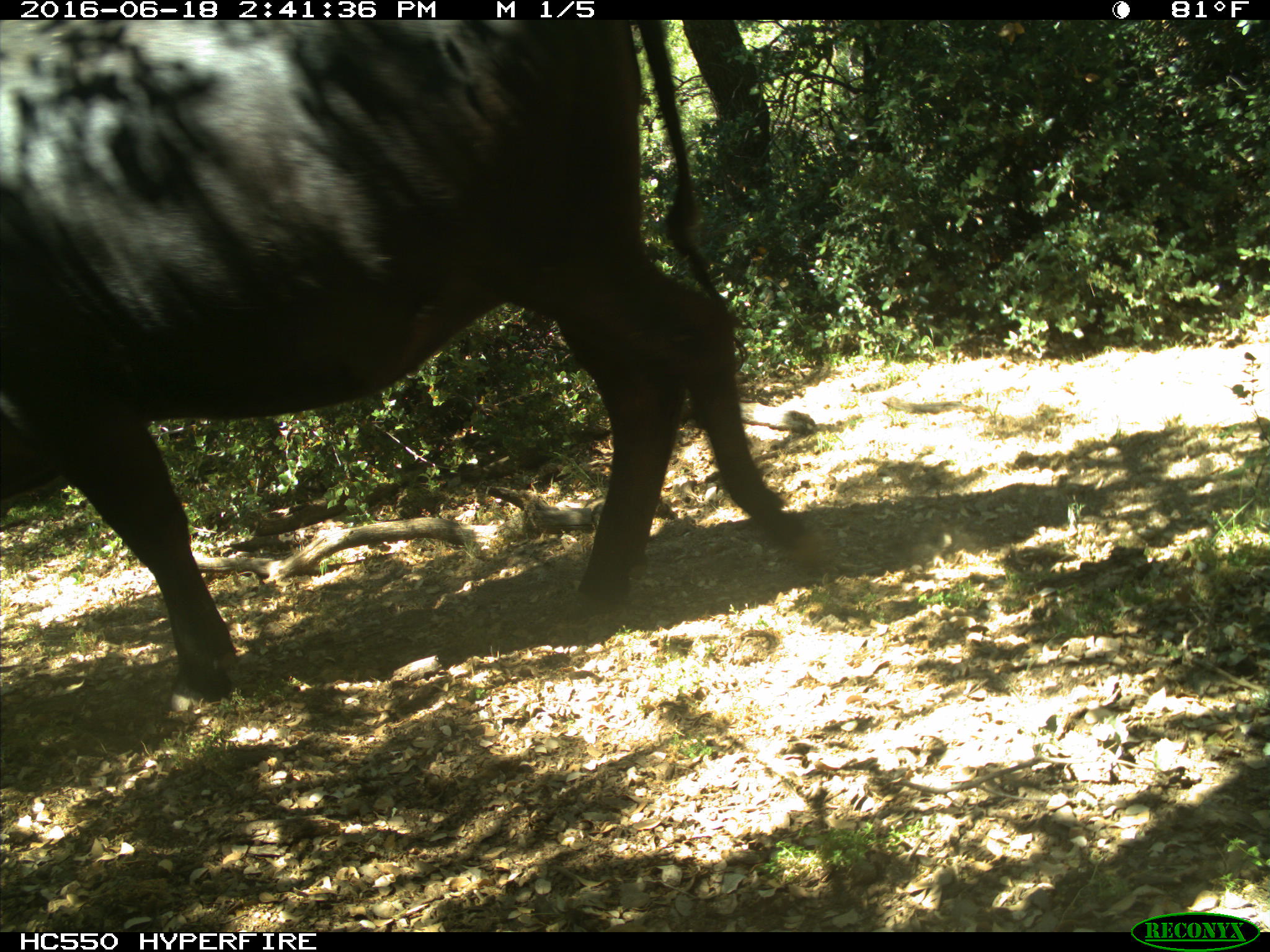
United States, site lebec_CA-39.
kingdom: Animalia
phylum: Chordata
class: Mammalia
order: Artiodactyla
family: Bovidae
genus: Bos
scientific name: Bos taurus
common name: domestic cow